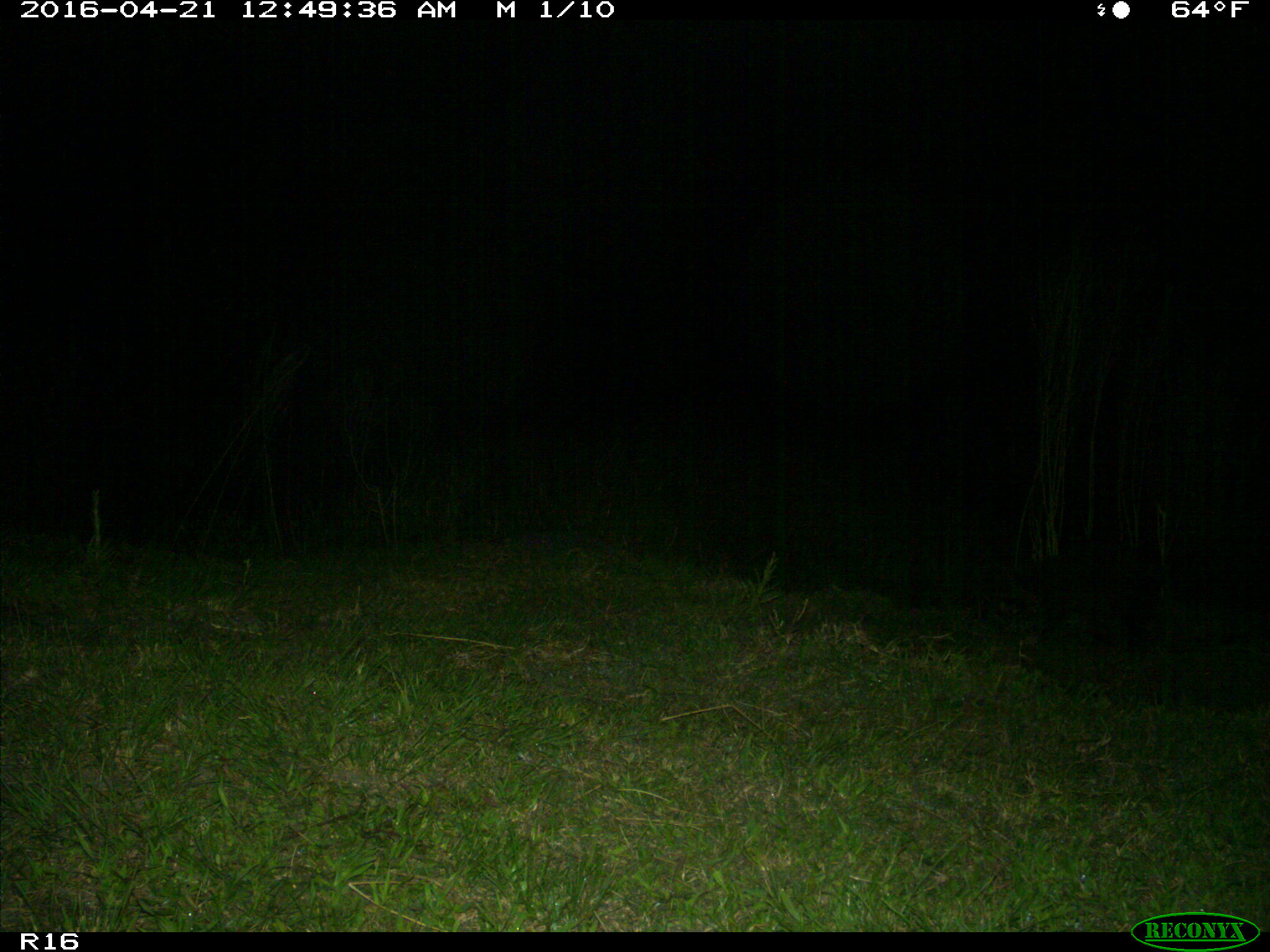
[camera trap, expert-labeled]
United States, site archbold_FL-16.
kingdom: Animalia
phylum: Chordata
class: Mammalia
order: Carnivora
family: Procyonidae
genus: Procyon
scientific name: Procyon lotor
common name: common raccoon